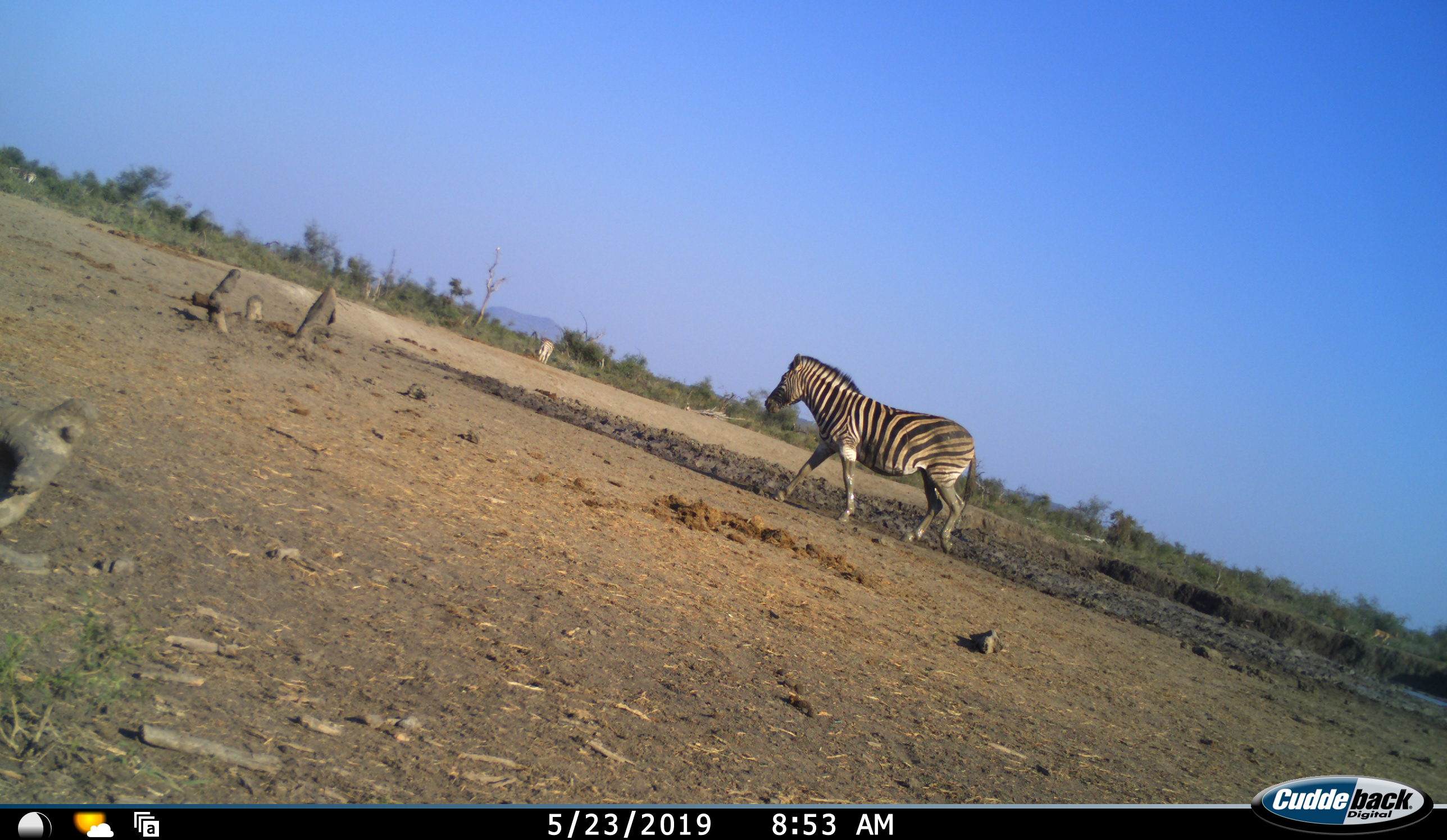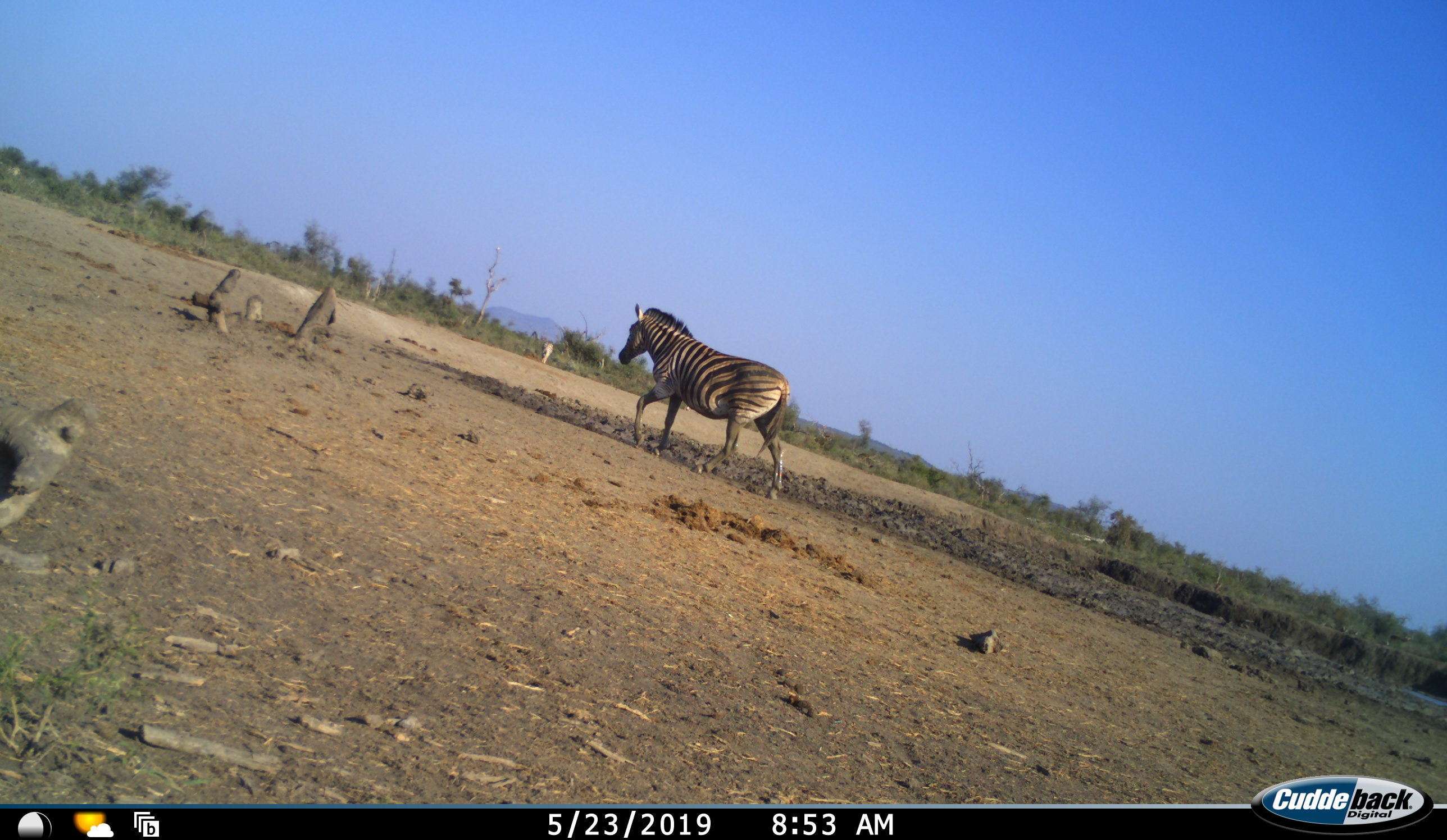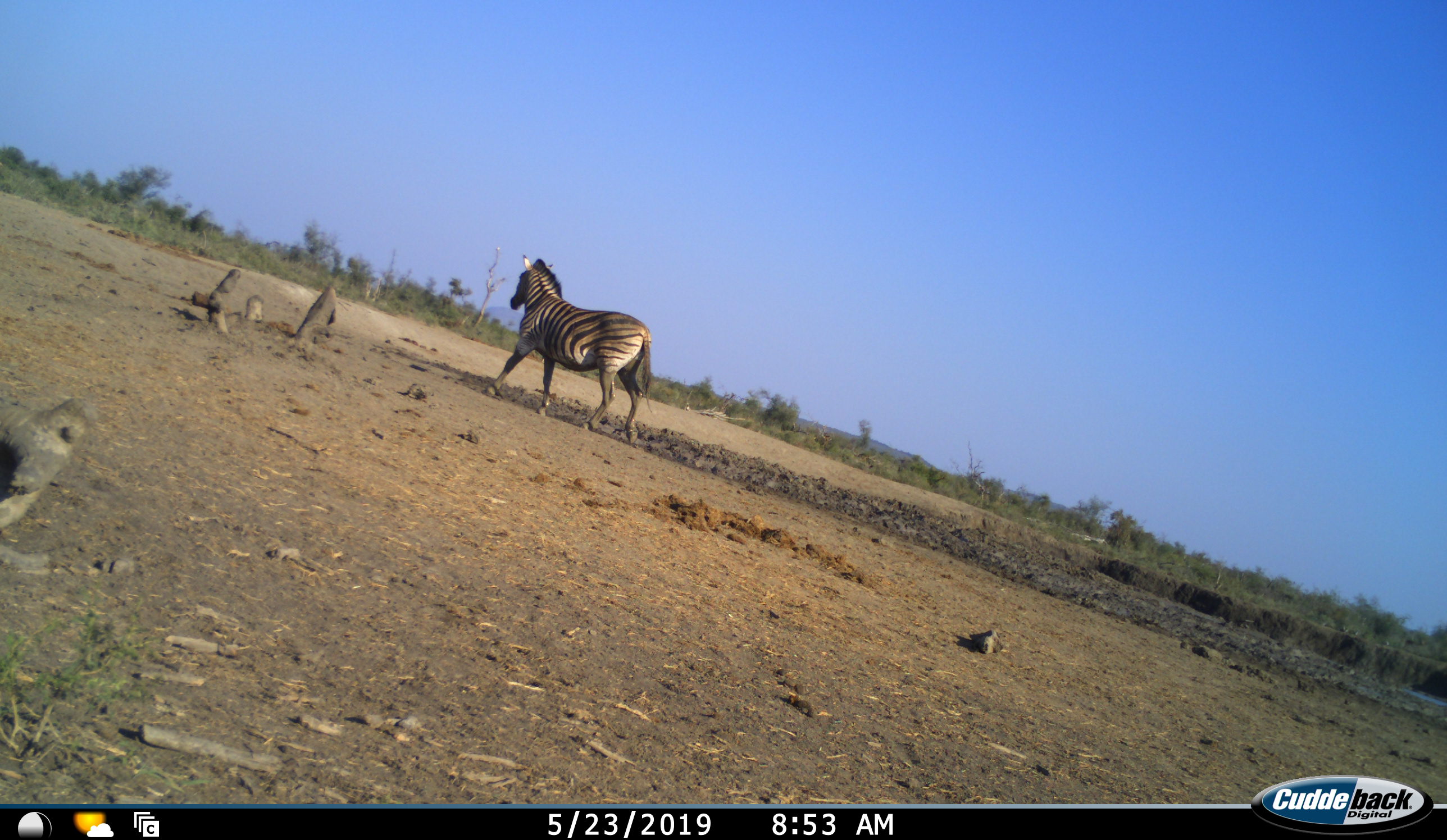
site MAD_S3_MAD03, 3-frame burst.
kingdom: Animalia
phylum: Chordata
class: Mammalia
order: Perissodactyla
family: Equidae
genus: Equus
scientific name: Equus quagga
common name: plains zebra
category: zebraplains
Zebraplains (plains zebra) (Equus quagga), count 2. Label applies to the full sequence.